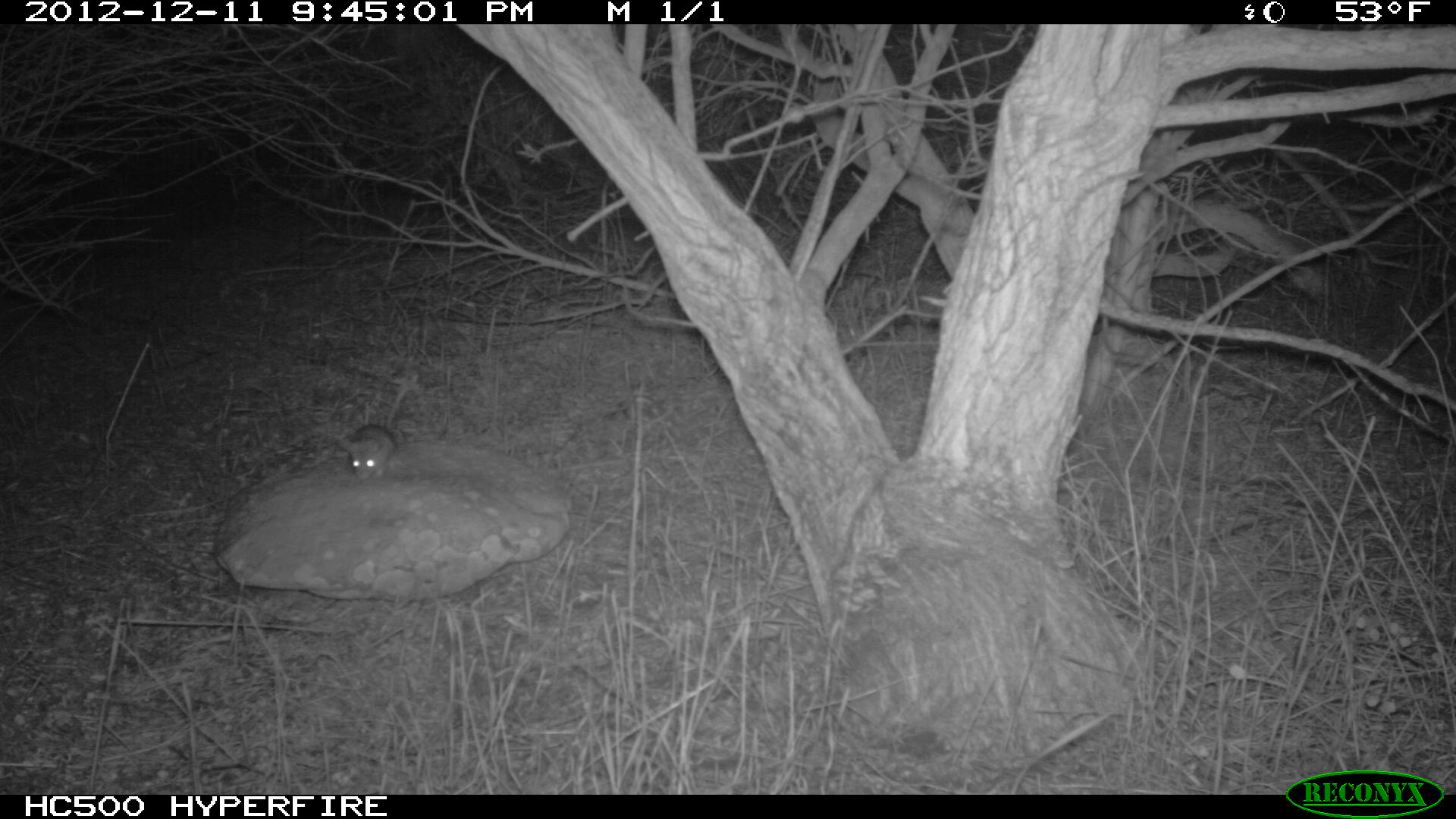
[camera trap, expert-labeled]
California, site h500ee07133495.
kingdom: Animalia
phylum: Chordata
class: Mammalia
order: Rodentia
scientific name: Rodentia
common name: rodent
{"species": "rodent (Rodentia)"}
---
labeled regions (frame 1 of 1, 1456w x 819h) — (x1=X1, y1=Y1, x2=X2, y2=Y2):
rodent: (x1=350, y1=381, x2=410, y2=481)